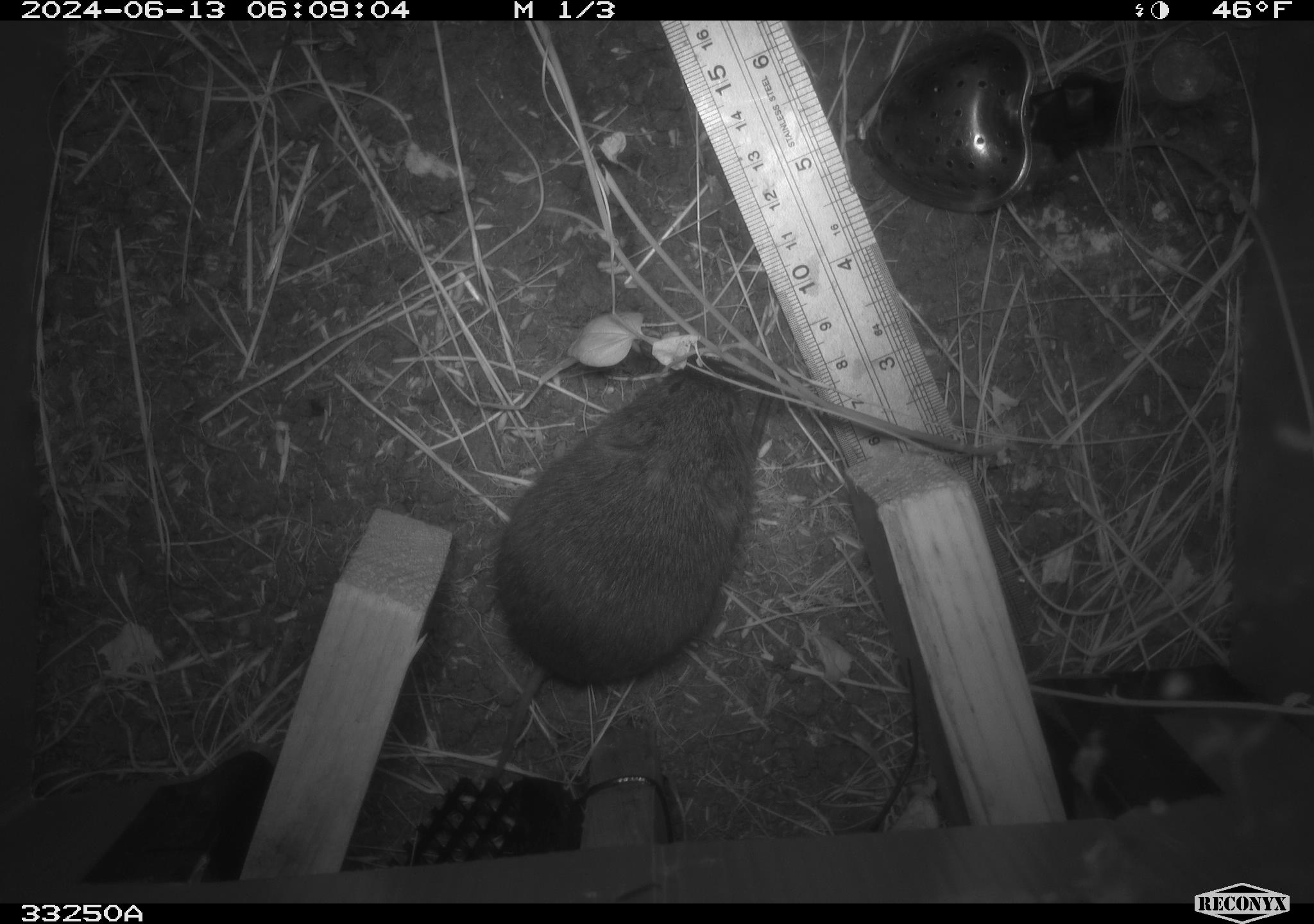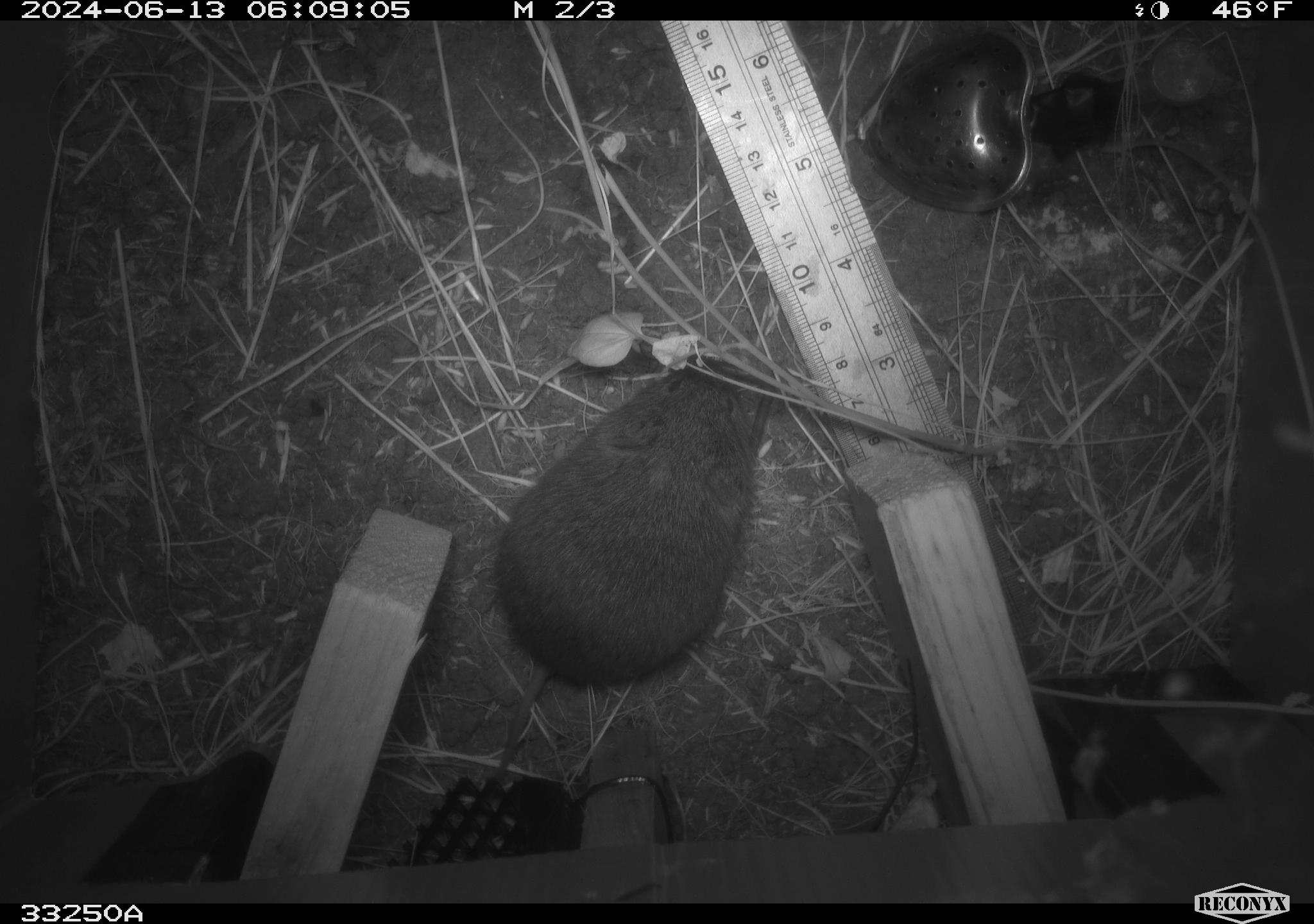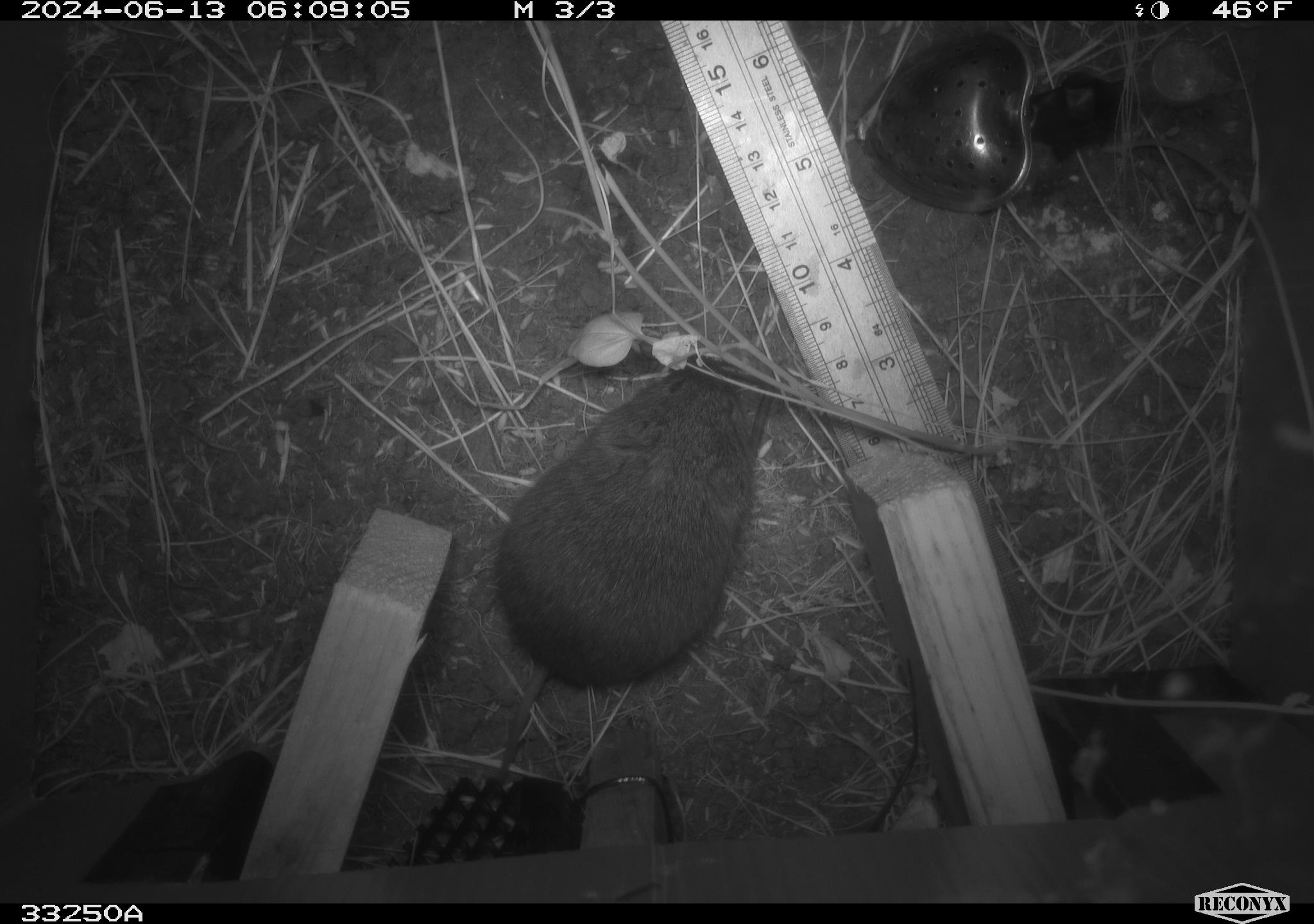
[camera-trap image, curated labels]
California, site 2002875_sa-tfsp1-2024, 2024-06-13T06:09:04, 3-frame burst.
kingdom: Animalia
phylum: Chordata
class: Mammalia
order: Rodentia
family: Cricetidae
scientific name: Arvicolinae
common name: voles, lemmings, and muskrats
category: arvicolinae subfamily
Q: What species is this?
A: Arvicolinae subfamily (voles, lemmings, and muskrats) (Arvicolinae).